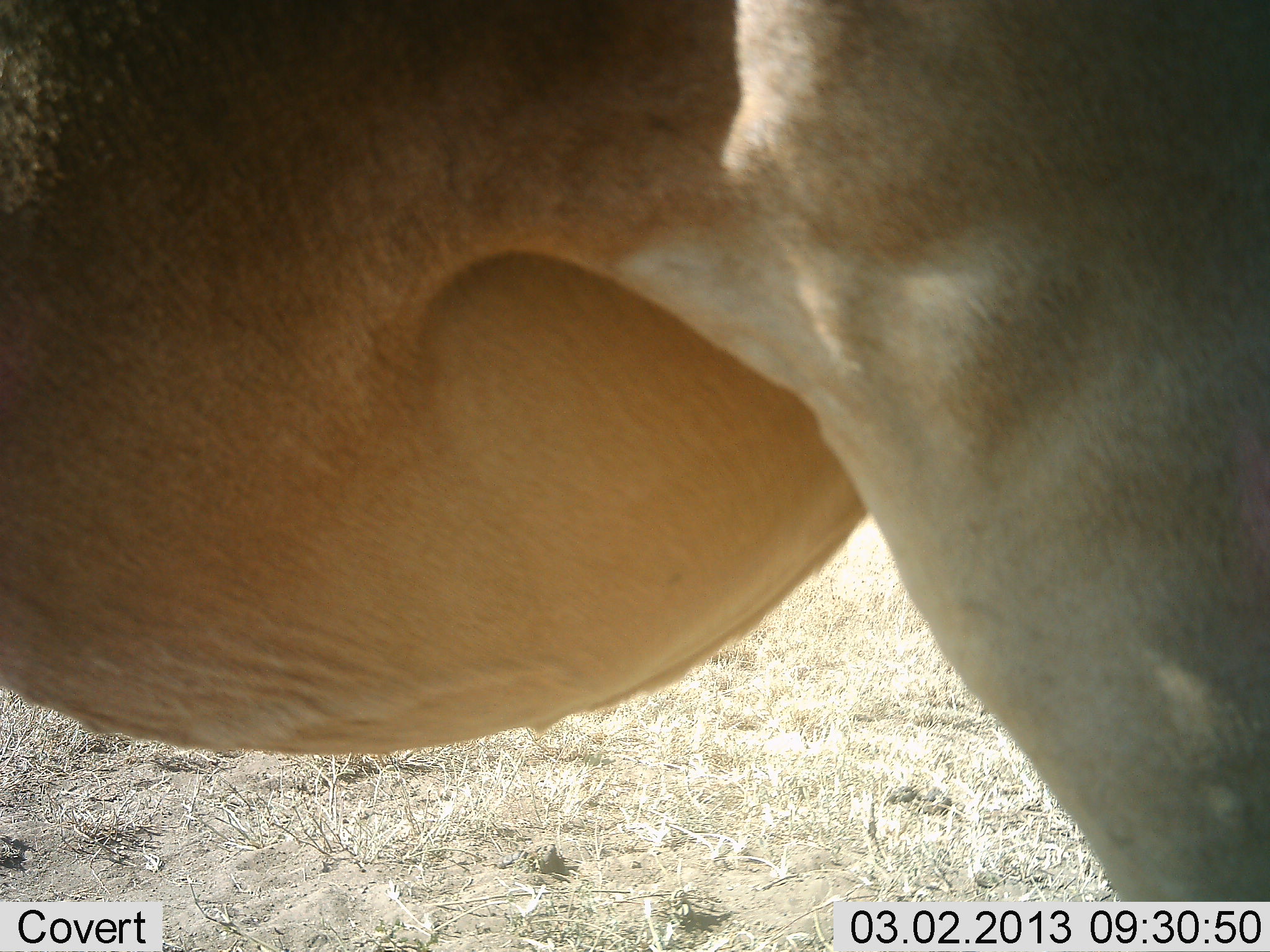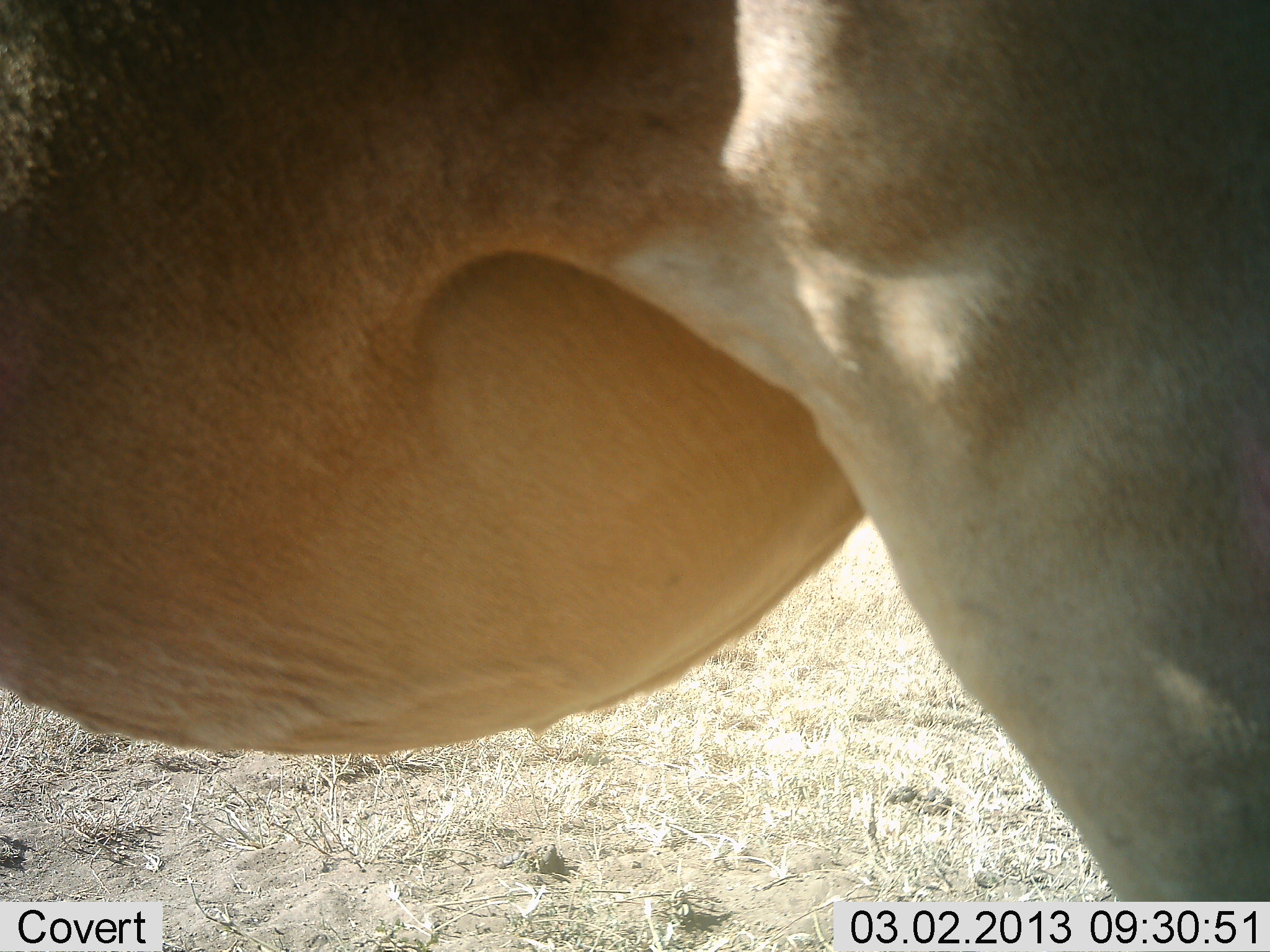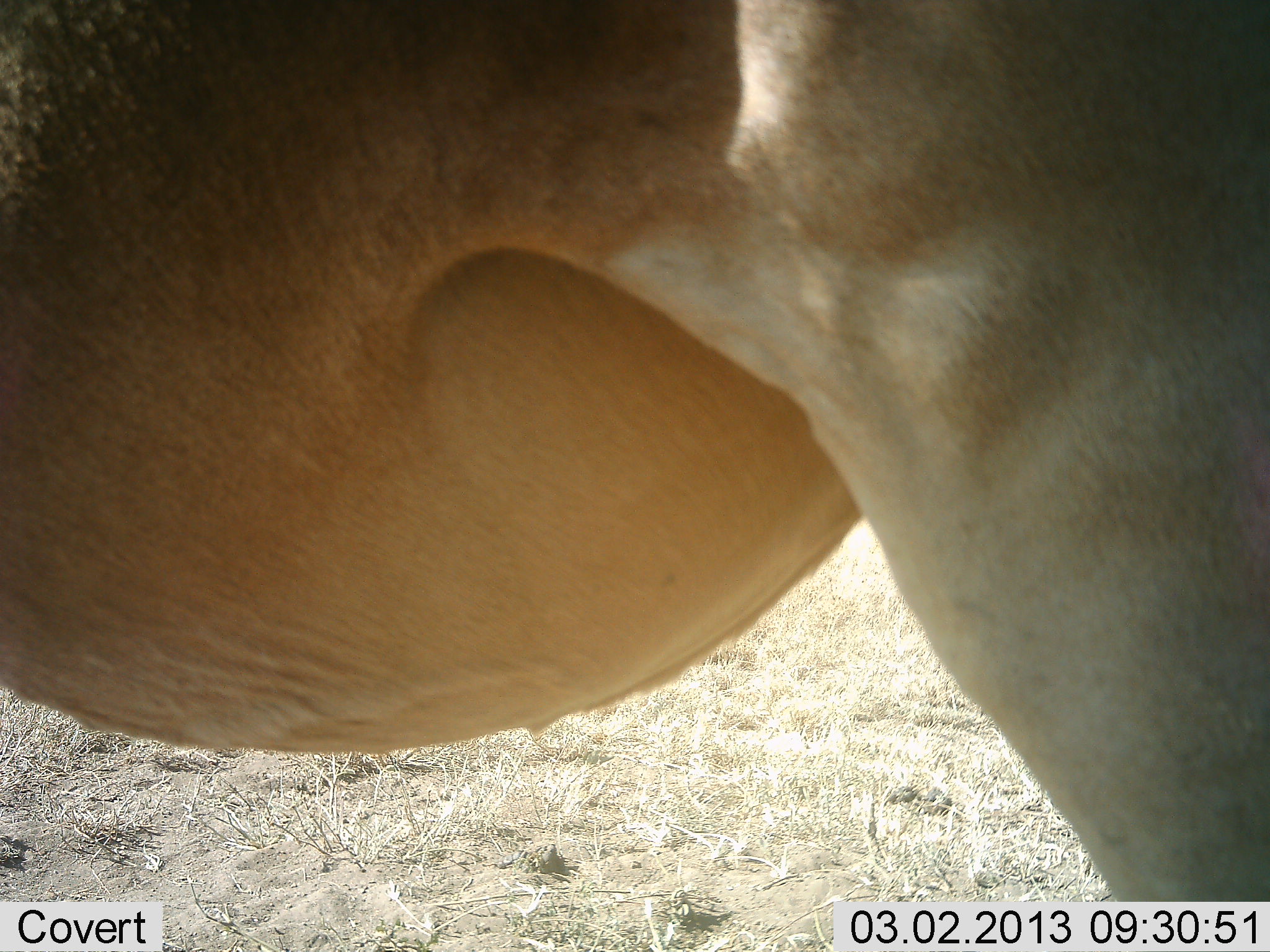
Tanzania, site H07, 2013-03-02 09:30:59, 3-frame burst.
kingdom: Animalia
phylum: Chordata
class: Mammalia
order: Artiodactyla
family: Bovidae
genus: Alcelaphus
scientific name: Alcelaphus buselaphus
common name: hartebeest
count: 1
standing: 100%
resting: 0%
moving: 0%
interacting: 0%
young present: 0%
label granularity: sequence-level